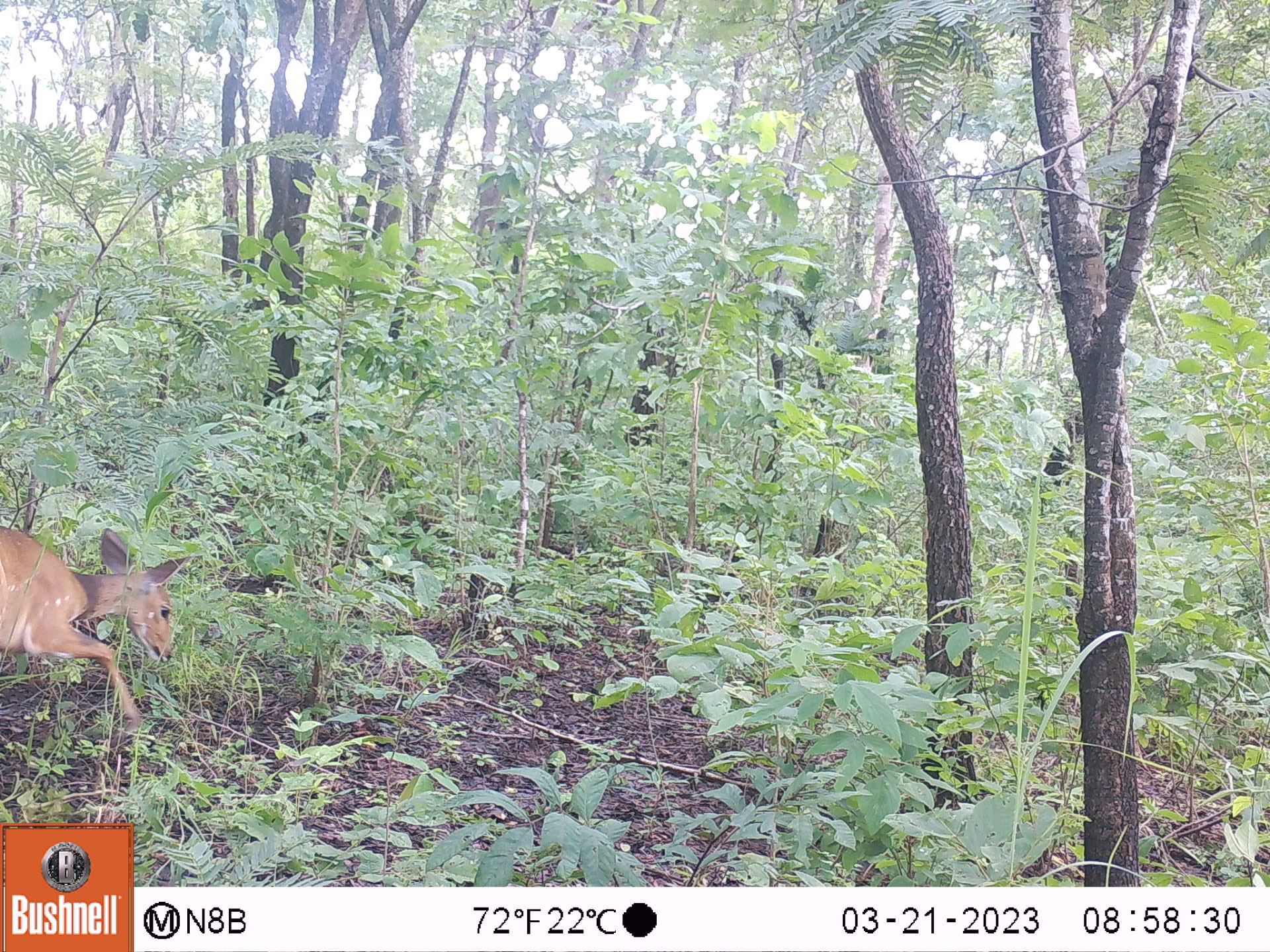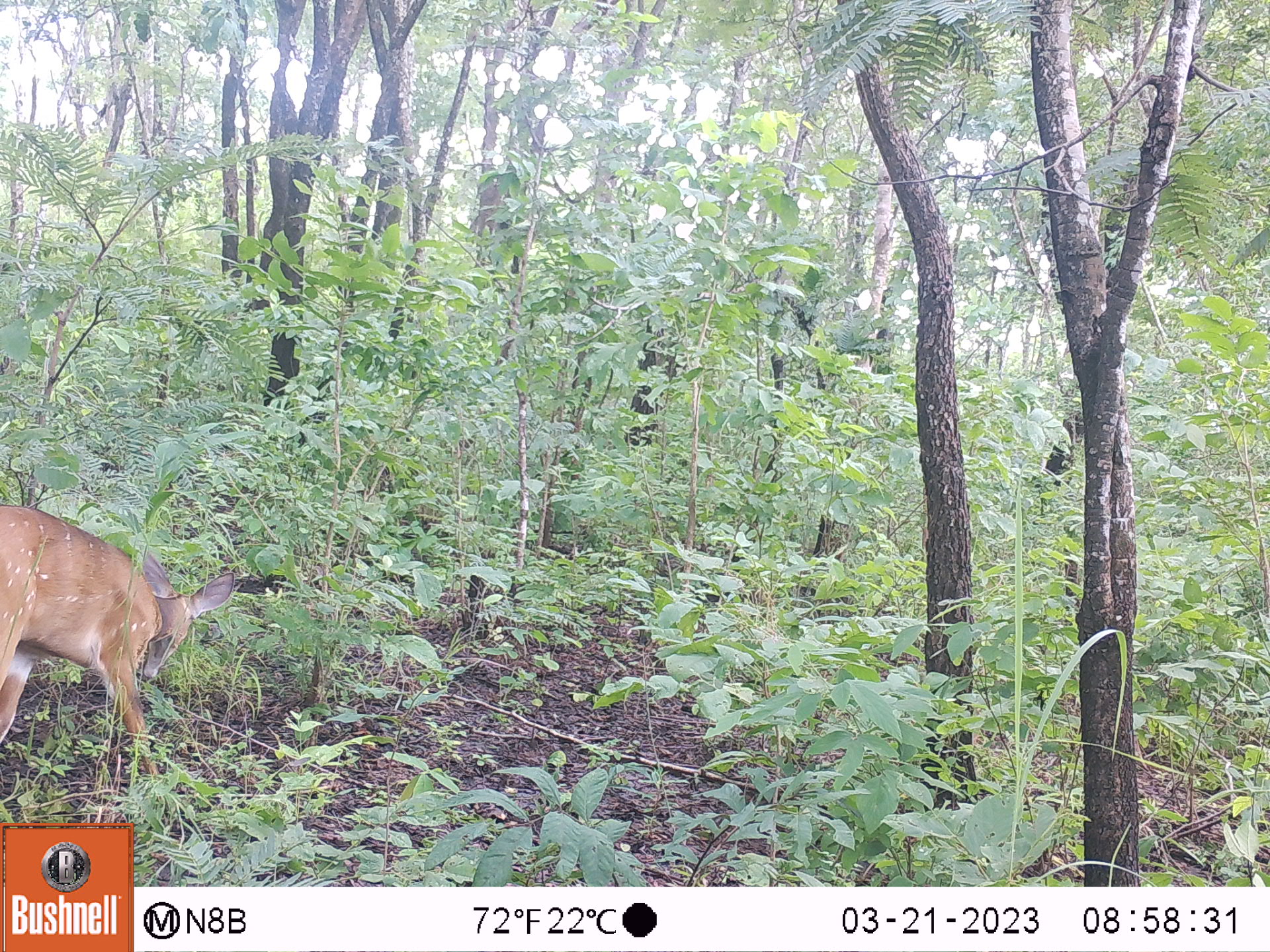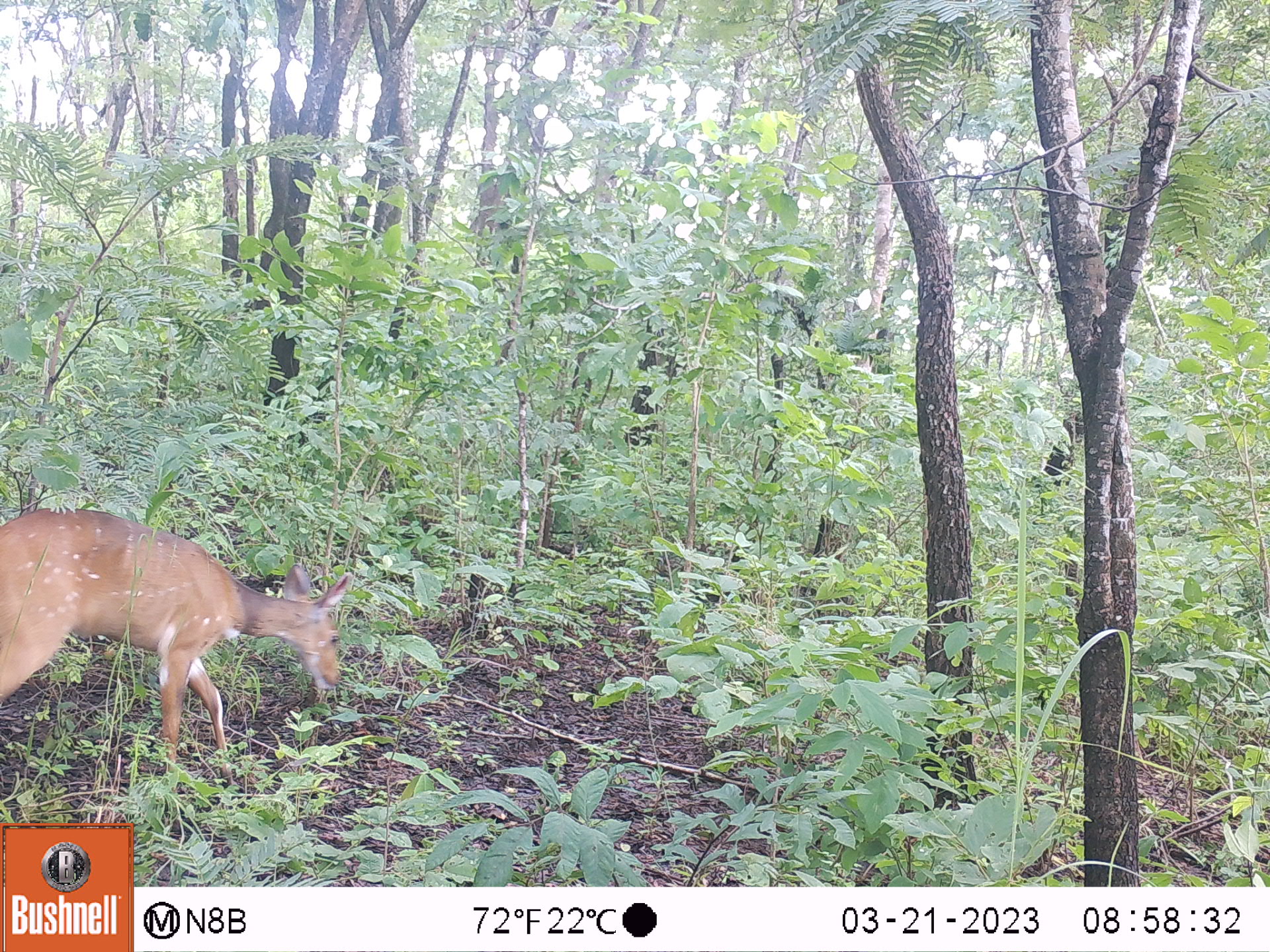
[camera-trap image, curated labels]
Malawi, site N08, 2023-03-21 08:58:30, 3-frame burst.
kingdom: Animalia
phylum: Chordata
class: Mammalia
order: Artiodactyla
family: Bovidae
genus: Tragelaphus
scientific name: Tragelaphus sylvaticus sylvaticus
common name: cape bushbuck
Cape bushbuck (Tragelaphus sylvaticus sylvaticus), count 1.